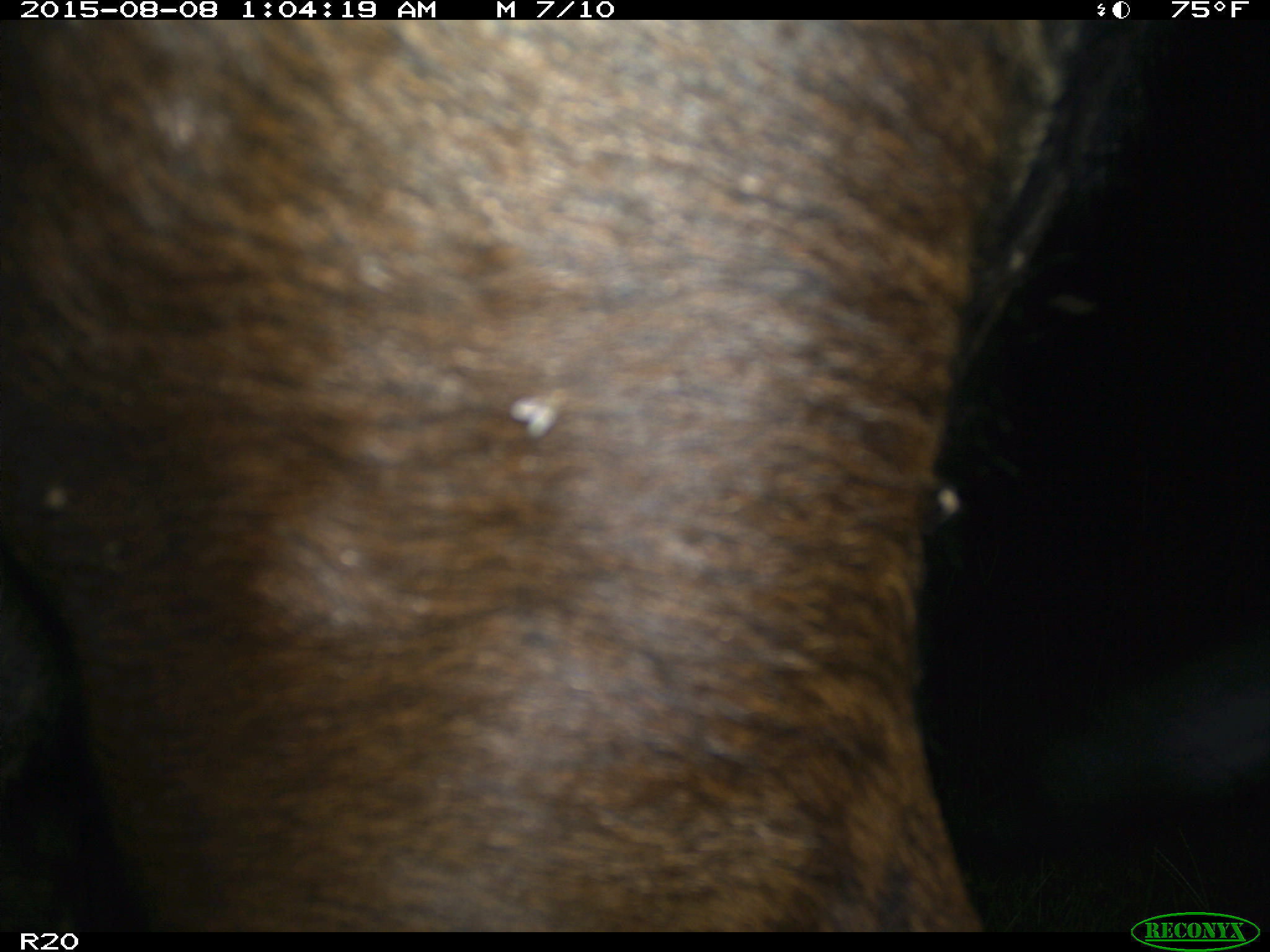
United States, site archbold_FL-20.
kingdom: Animalia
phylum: Chordata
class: Mammalia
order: Artiodactyla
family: Bovidae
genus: Bos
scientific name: Bos taurus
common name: domestic cow